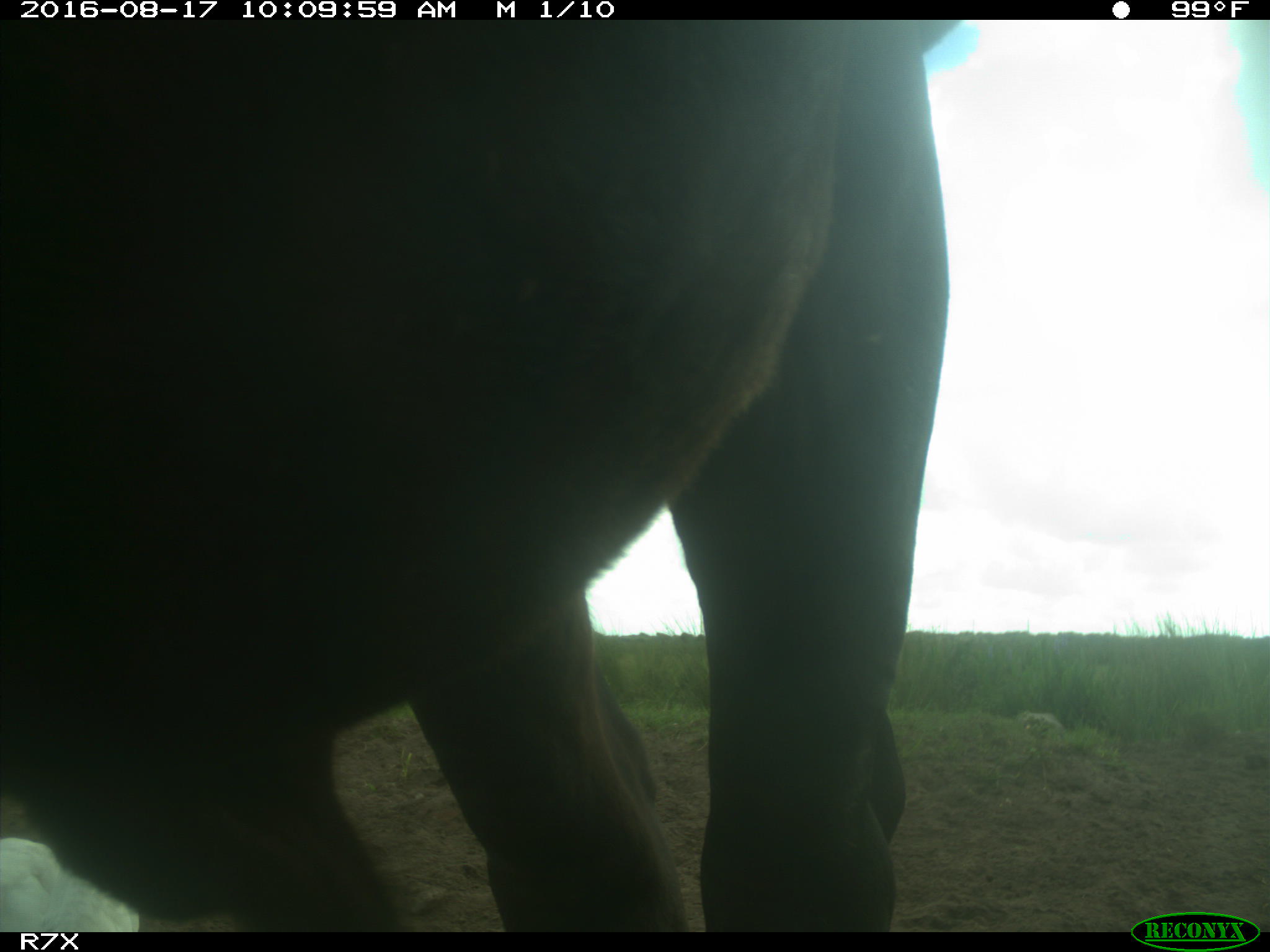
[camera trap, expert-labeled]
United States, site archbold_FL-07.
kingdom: Animalia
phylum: Chordata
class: Mammalia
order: Artiodactyla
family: Bovidae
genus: Bos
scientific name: Bos taurus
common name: domestic cow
Bos taurus (domestic cow).